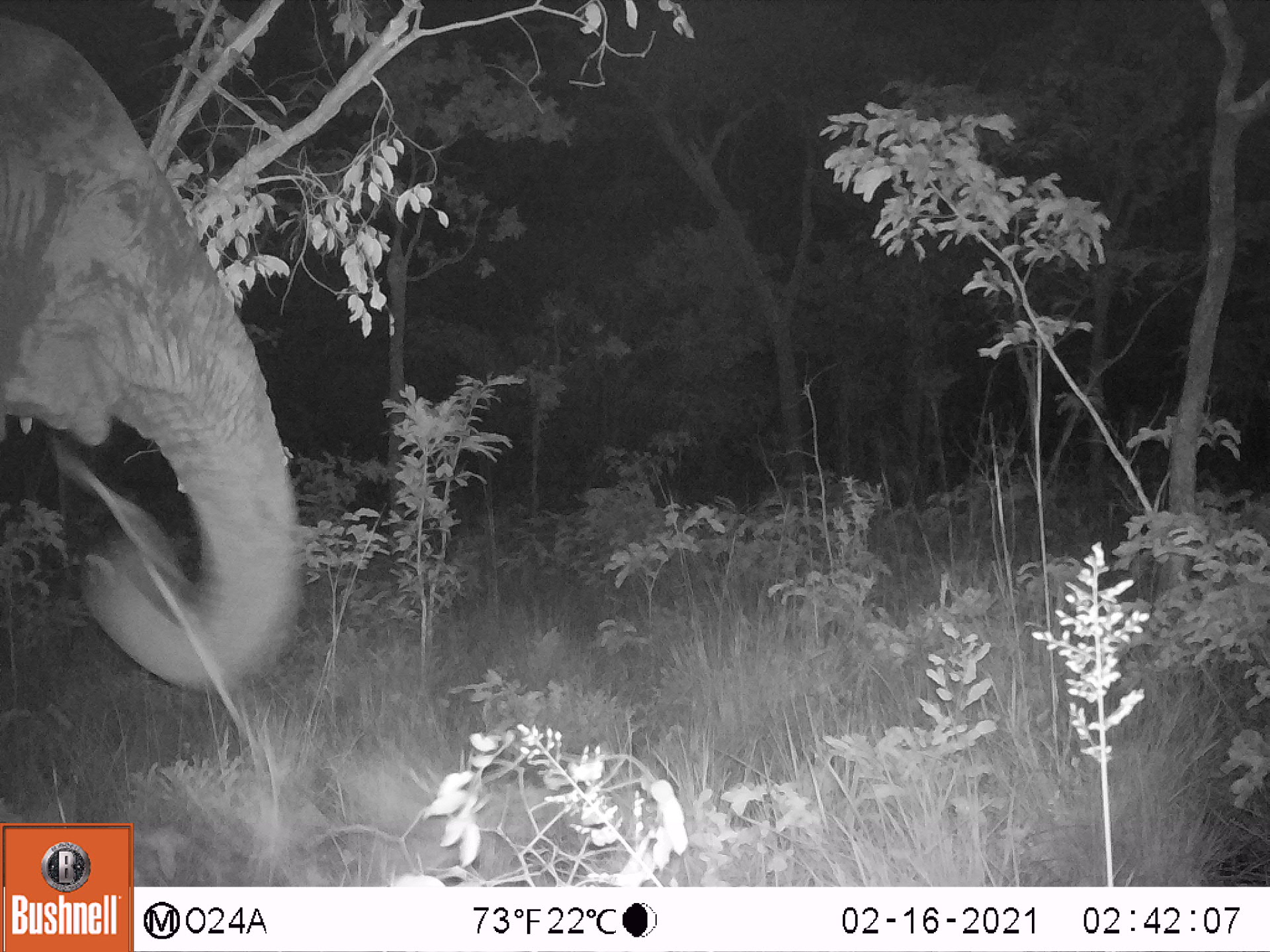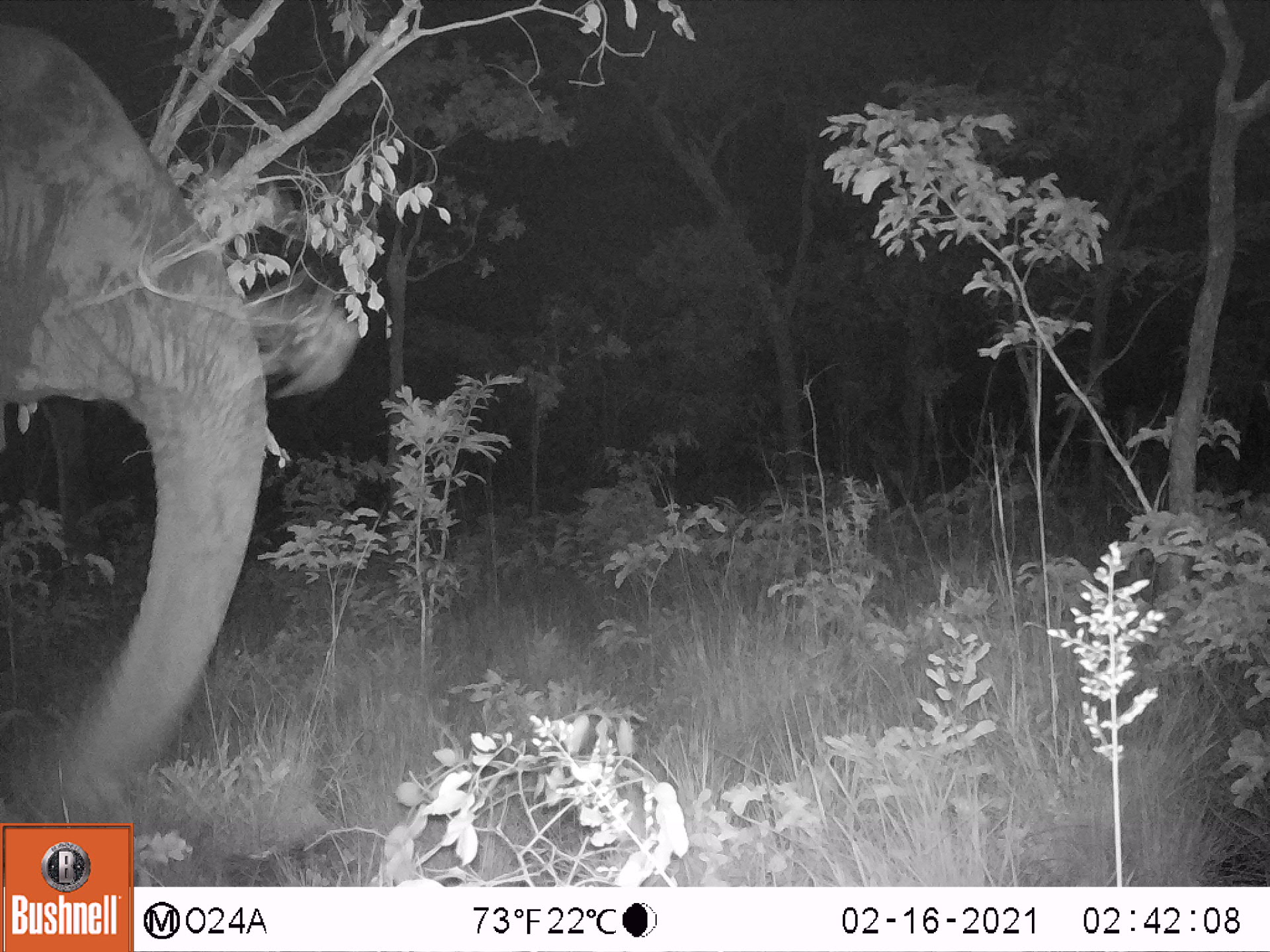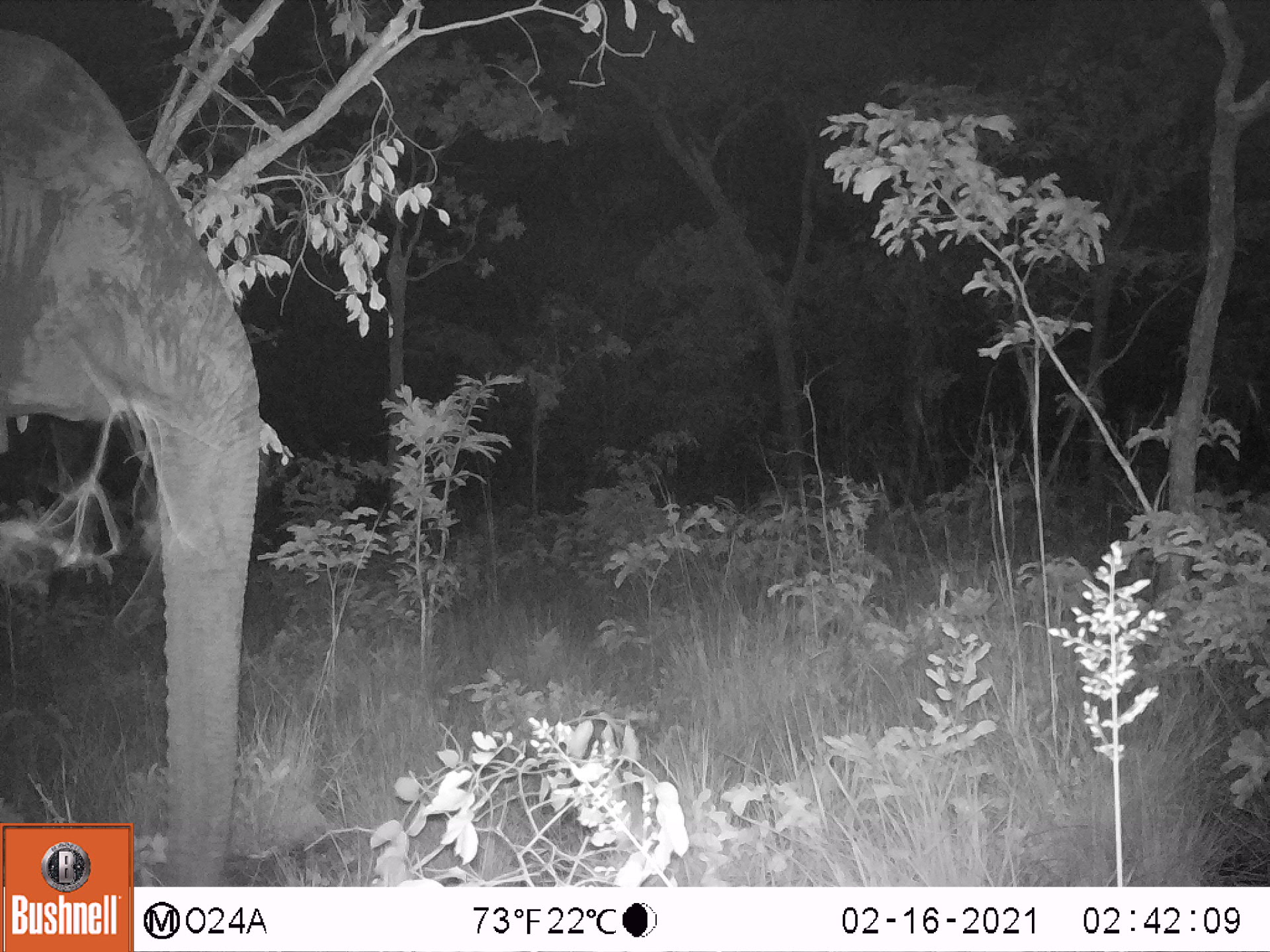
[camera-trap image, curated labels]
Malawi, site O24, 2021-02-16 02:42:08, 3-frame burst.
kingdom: Animalia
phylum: Chordata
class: Mammalia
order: Proboscidea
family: Elephantidae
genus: Loxodonta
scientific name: Loxodonta africana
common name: african savanna elephant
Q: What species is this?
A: African savanna elephant (Loxodonta africana).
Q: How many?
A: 1.